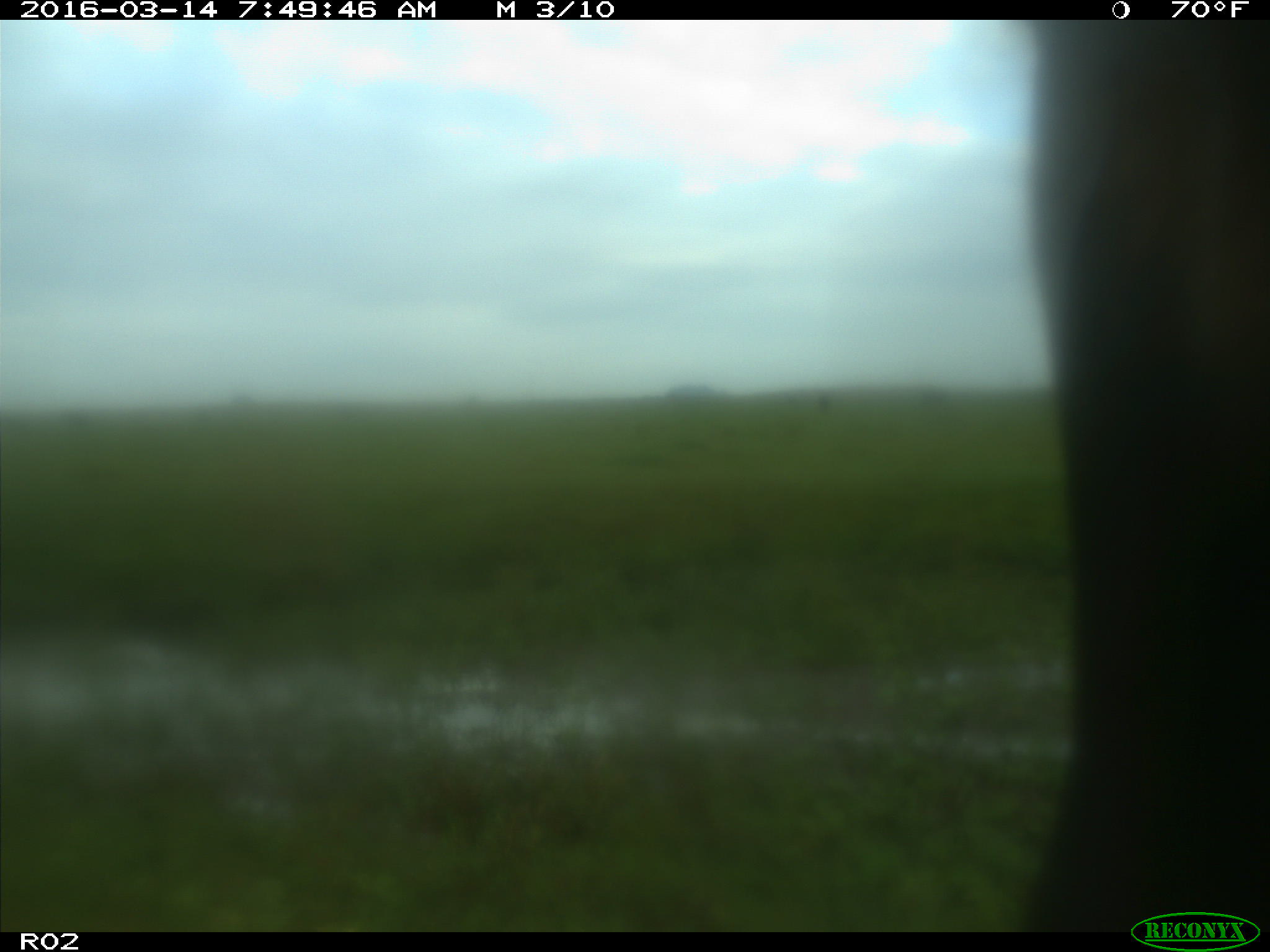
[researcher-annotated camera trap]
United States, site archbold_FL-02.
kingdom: Animalia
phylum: Chordata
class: Mammalia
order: Artiodactyla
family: Bovidae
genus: Bos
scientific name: Bos taurus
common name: domestic cow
Bos taurus (domestic cow).